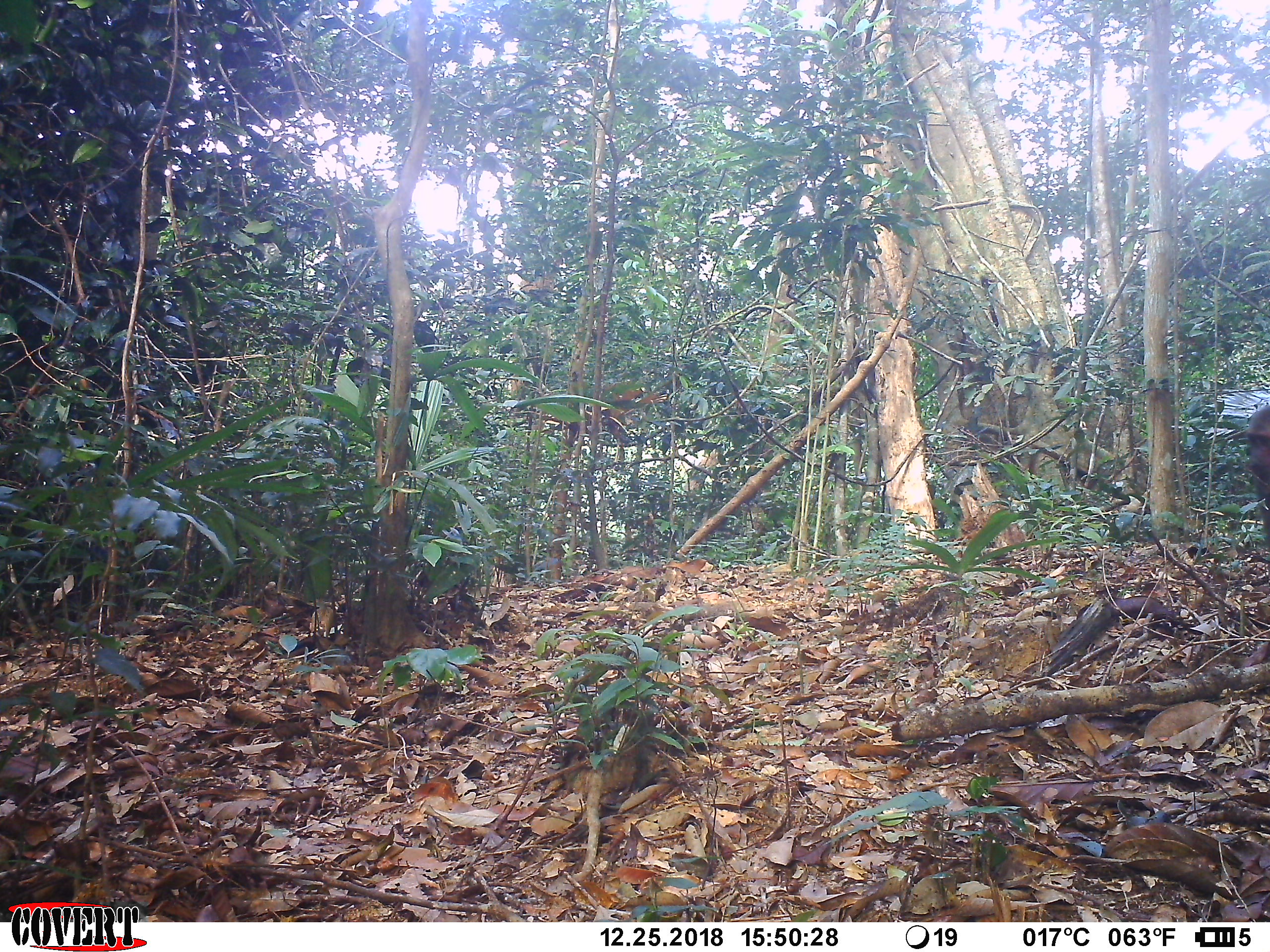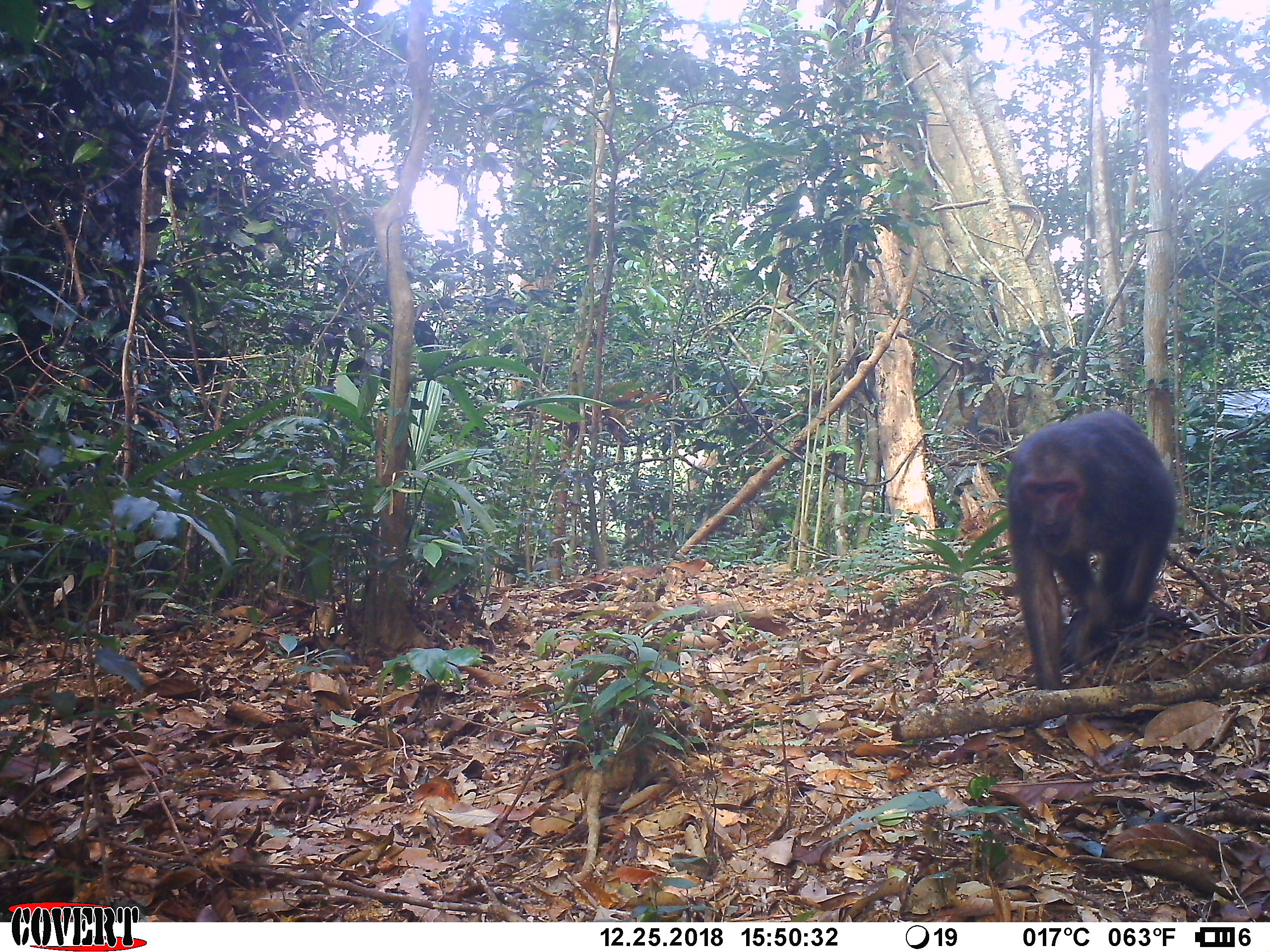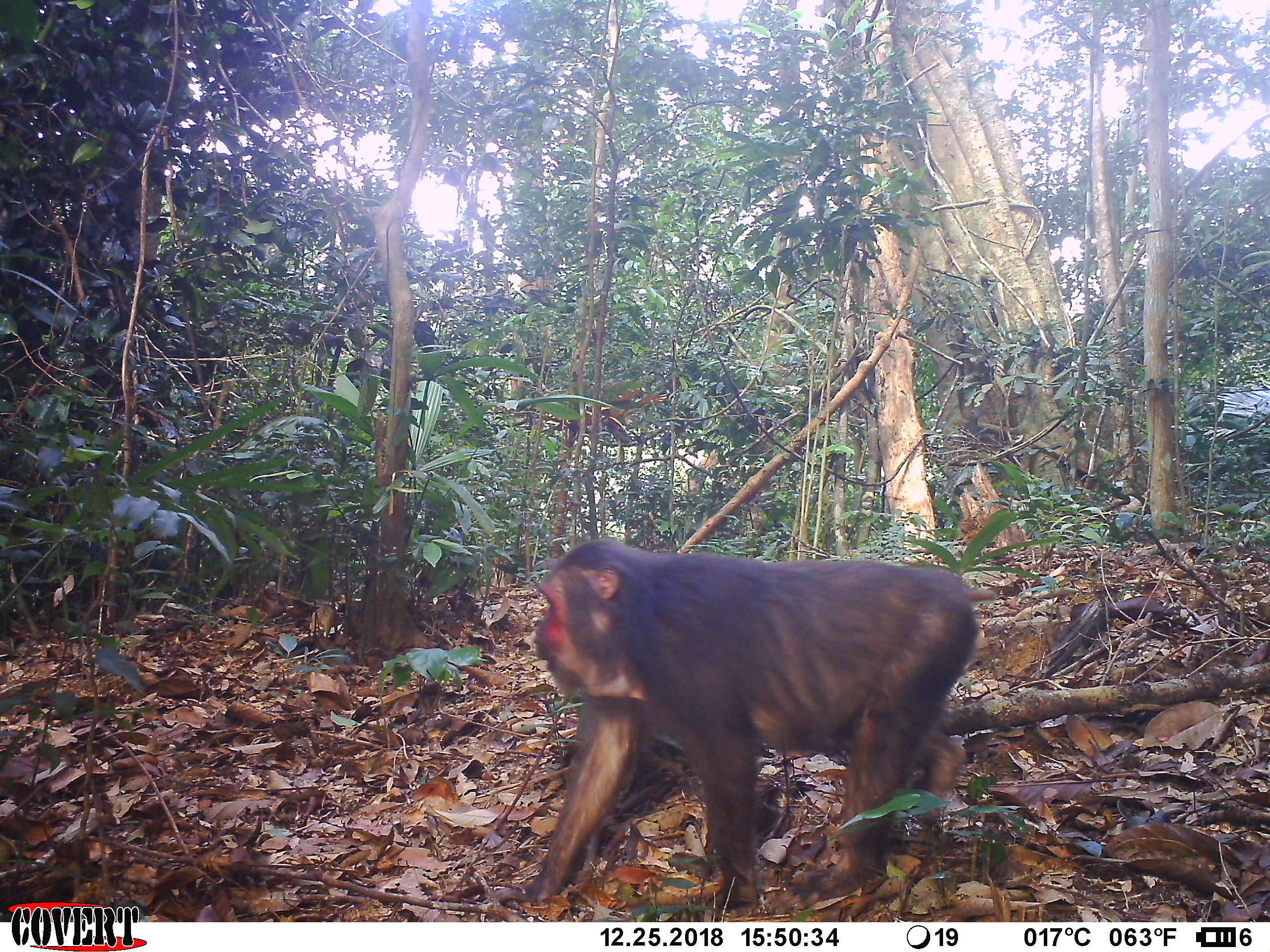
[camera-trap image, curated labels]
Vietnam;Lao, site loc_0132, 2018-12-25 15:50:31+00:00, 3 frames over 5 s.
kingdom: Animalia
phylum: Chordata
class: Mammalia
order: Primates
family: Cercopithecidae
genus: Macaca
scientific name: Macaca arctoides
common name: stump-tailed macaque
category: stump tailed macaque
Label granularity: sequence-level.